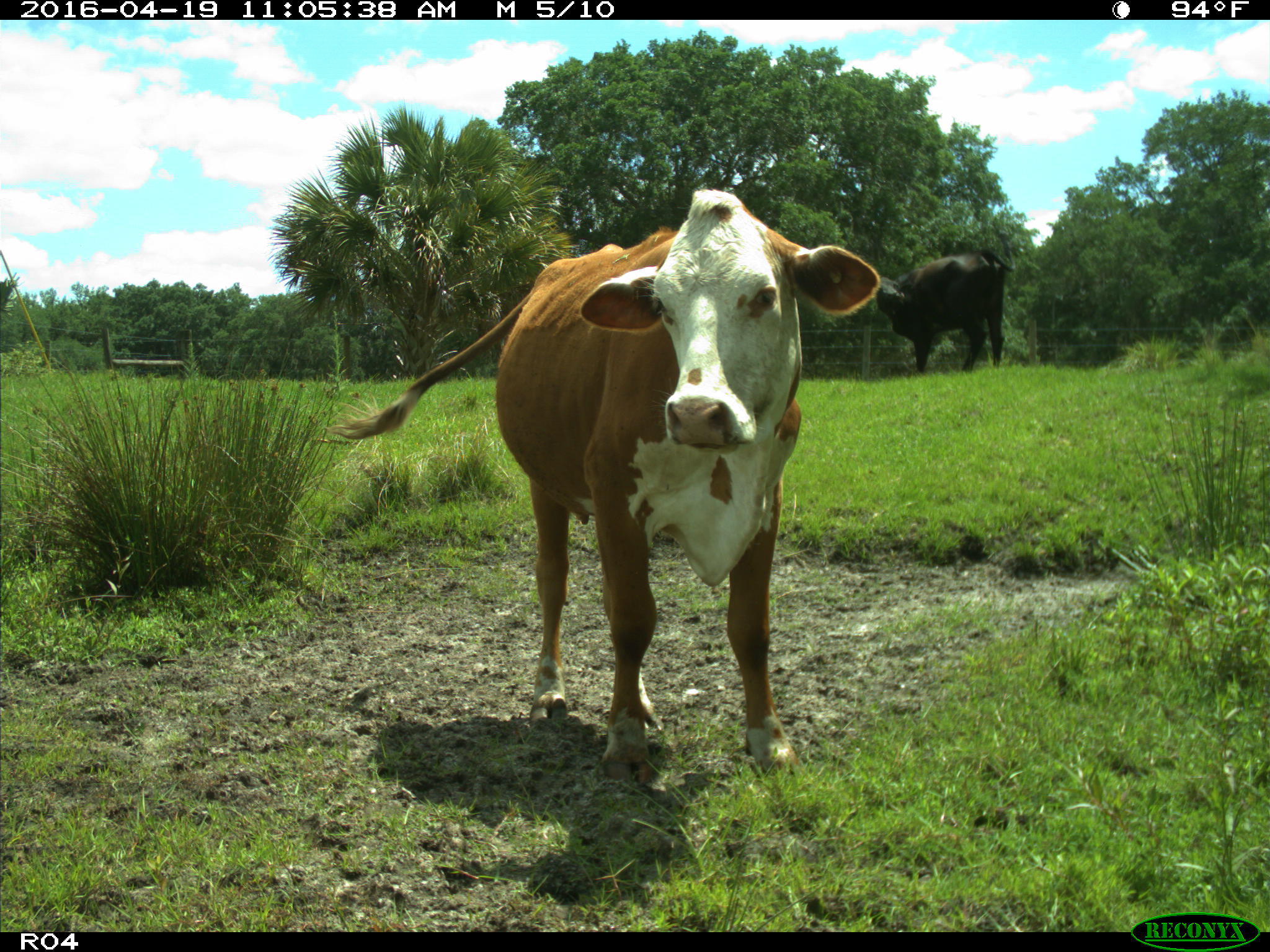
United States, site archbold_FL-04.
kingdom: Animalia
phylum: Chordata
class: Mammalia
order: Artiodactyla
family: Bovidae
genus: Bos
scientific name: Bos taurus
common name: domestic cow